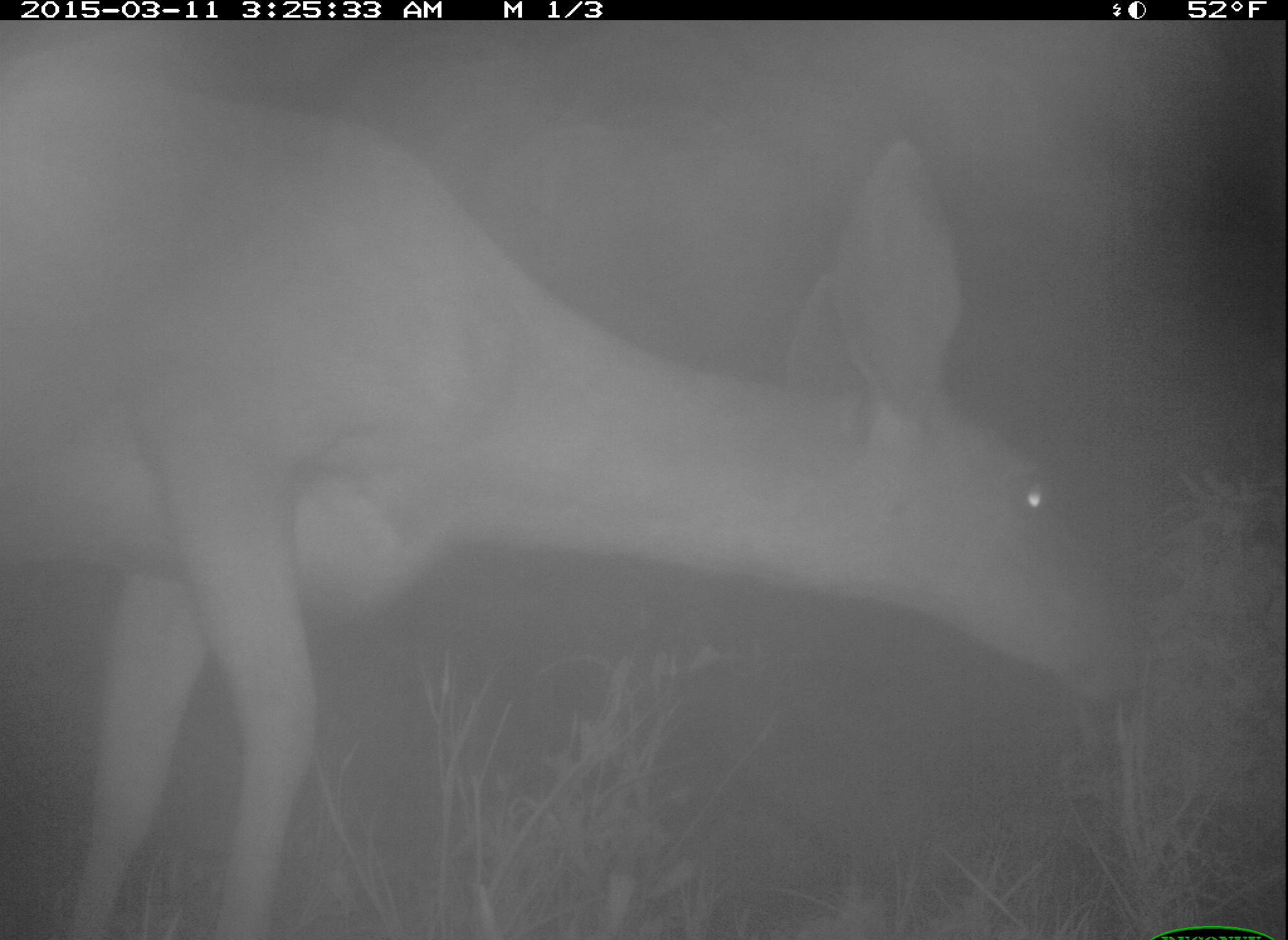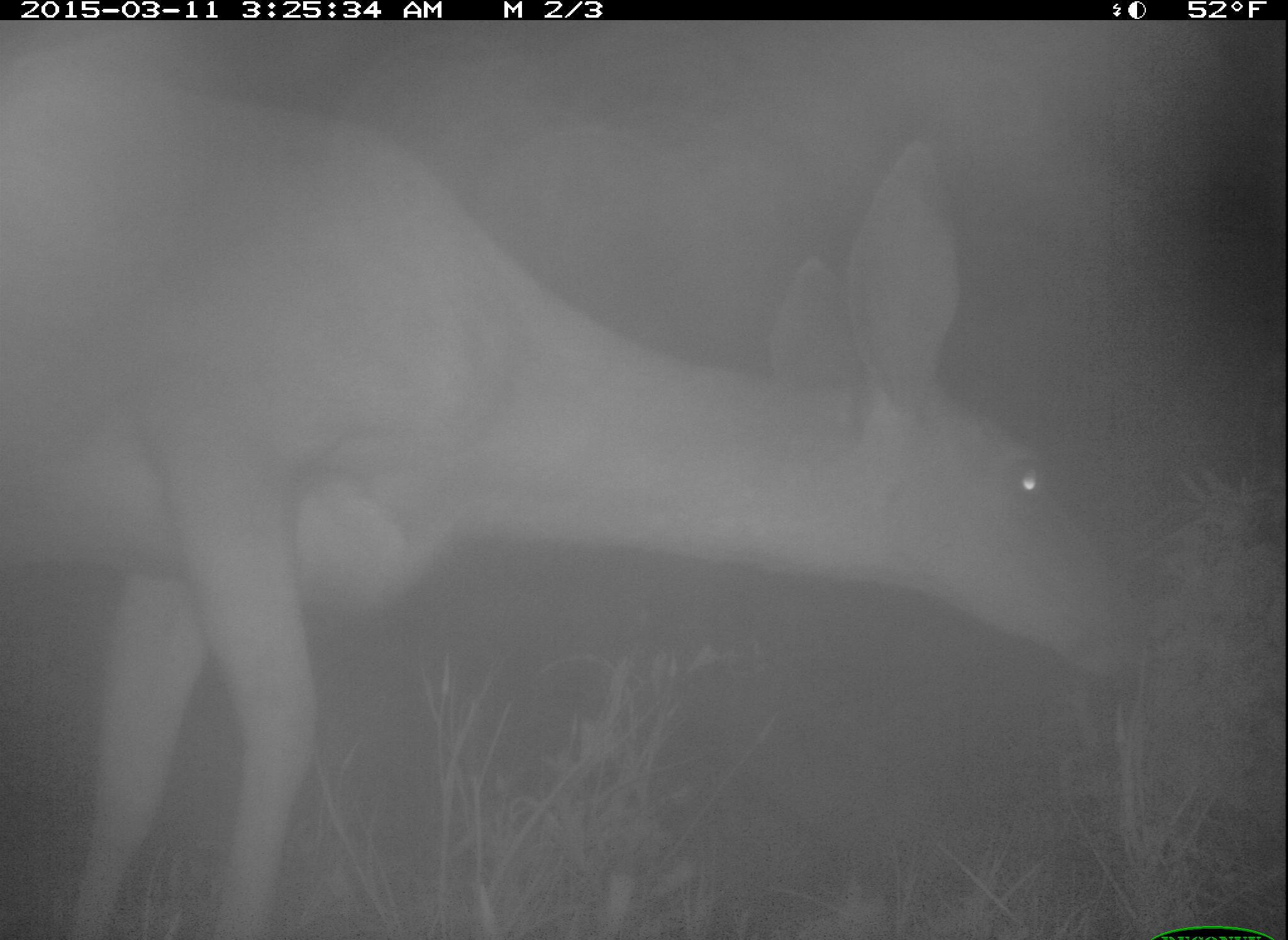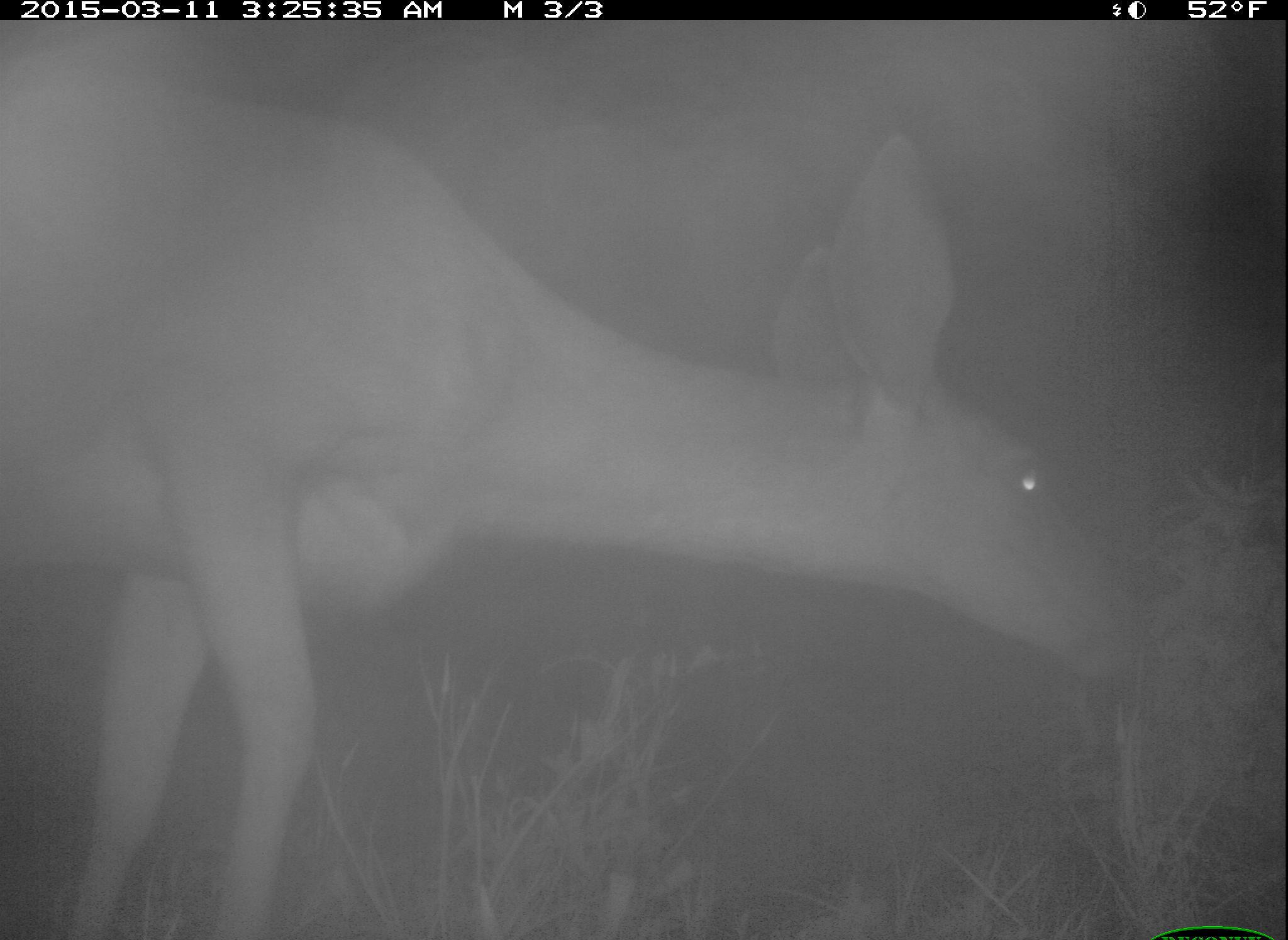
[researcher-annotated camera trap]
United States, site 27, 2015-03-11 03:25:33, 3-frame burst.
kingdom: Animalia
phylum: Chordata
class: Mammalia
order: Artiodactyla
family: Cervidae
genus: Odocoileus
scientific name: Odocoileus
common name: deer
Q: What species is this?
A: Deer (Odocoileus).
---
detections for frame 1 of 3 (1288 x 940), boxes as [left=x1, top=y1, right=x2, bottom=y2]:
deer: [left=0, top=72, right=1145, bottom=940]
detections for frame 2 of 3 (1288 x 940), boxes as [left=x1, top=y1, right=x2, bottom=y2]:
deer: [left=0, top=68, right=1127, bottom=940]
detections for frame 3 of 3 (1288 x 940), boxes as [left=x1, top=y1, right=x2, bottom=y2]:
deer: [left=0, top=82, right=1133, bottom=940]